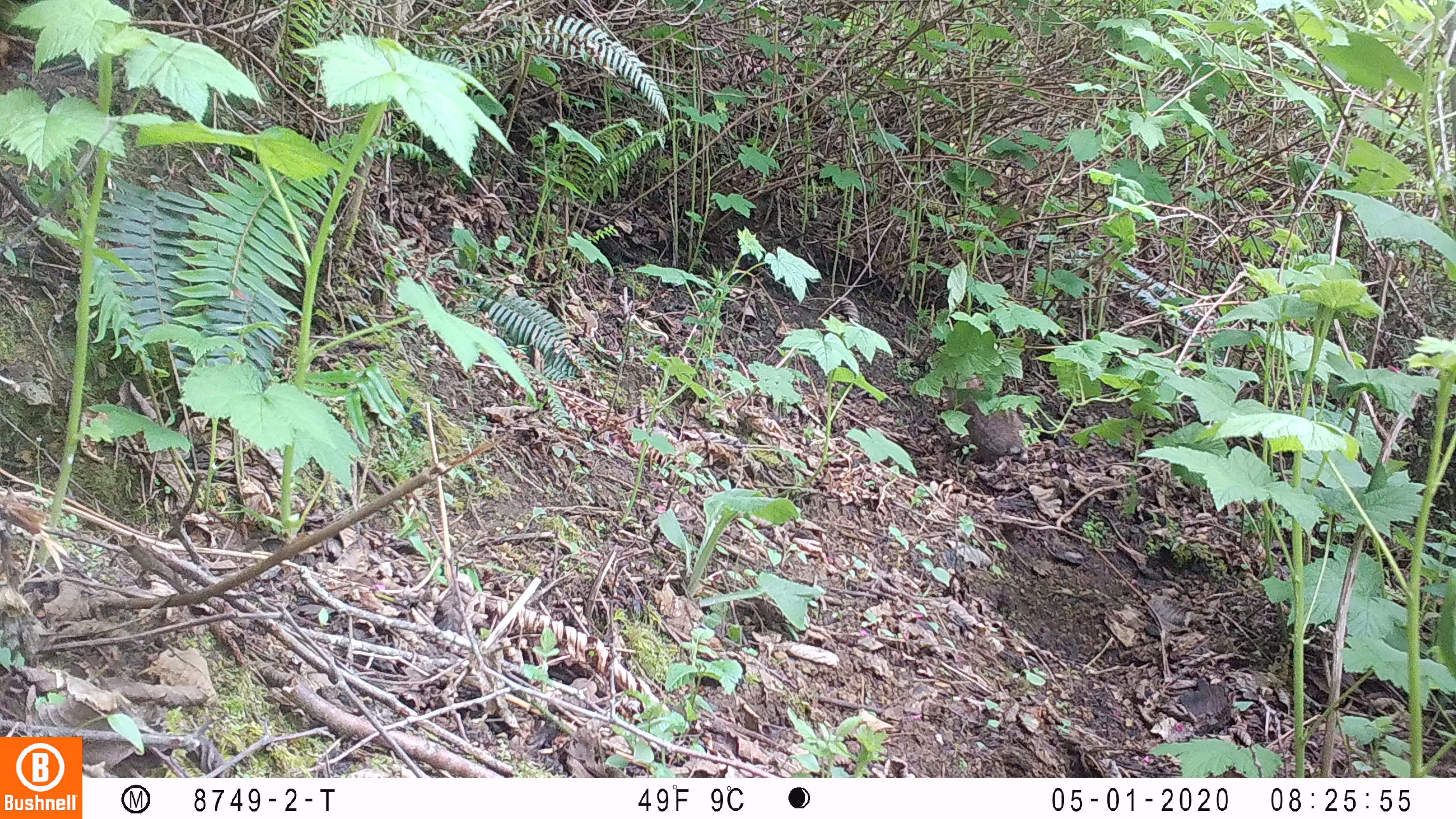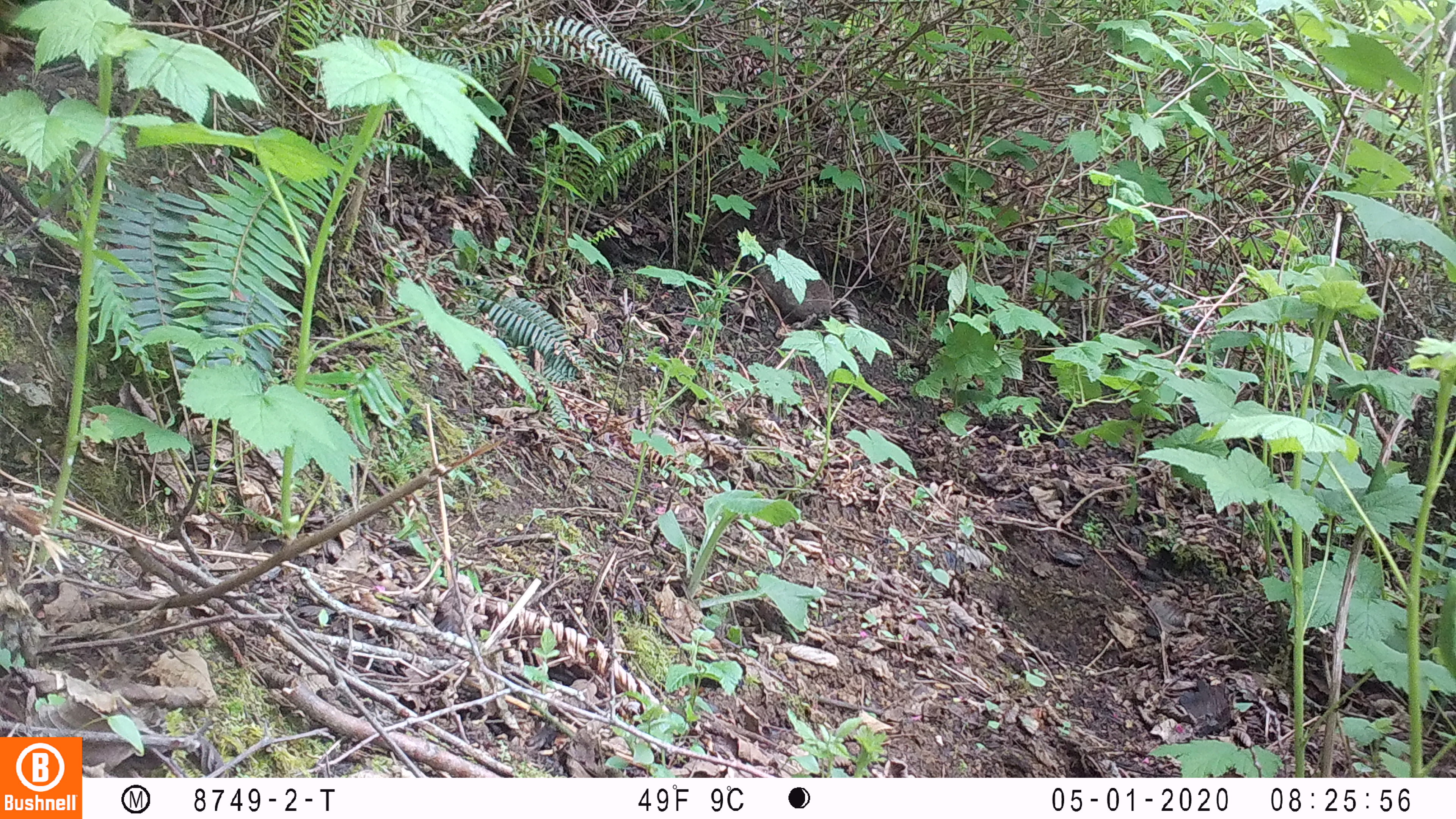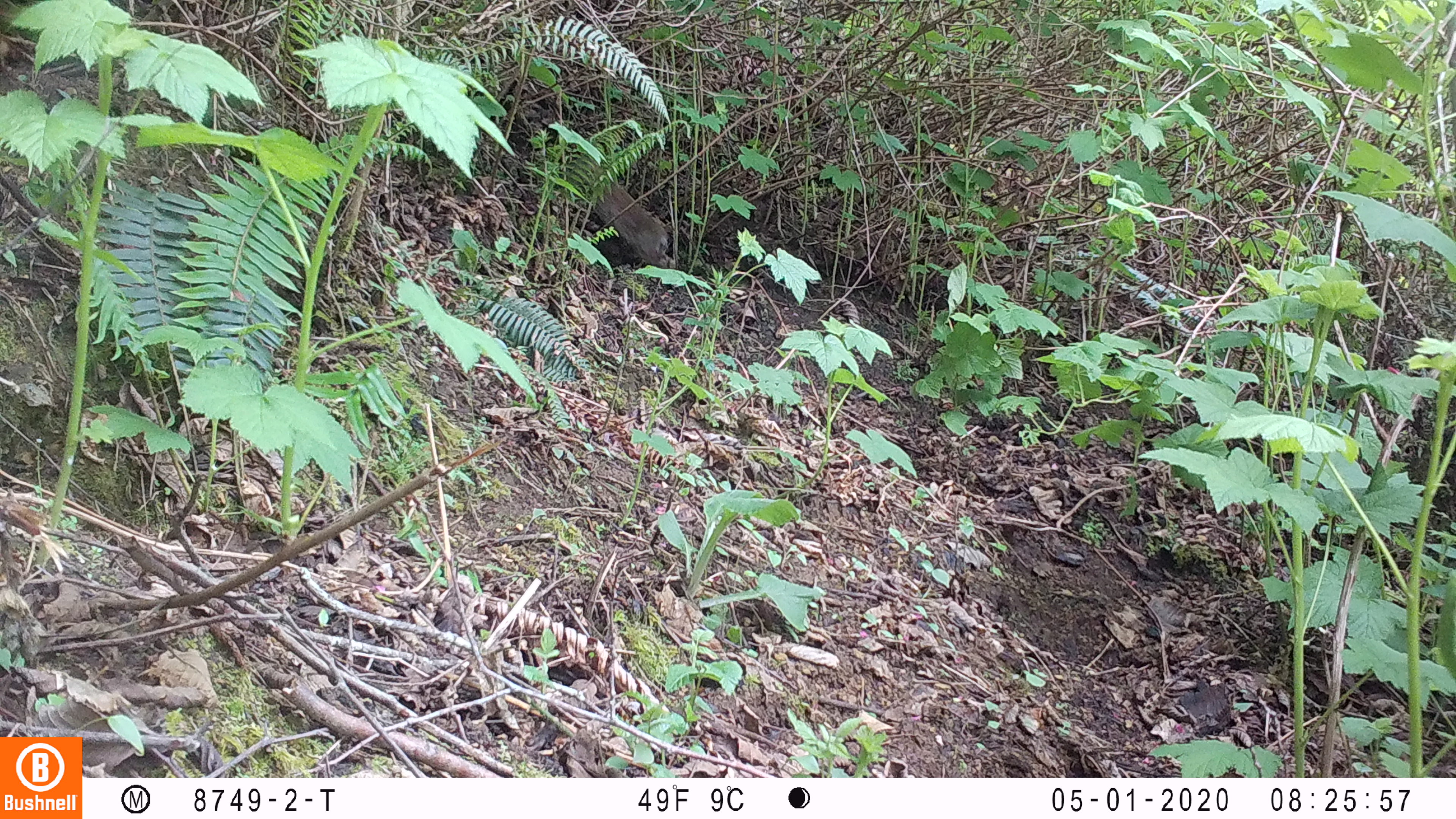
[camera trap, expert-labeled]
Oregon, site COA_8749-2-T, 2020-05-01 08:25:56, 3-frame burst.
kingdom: Animalia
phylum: Chordata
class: Mammalia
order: Lagomorpha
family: Leporidae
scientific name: Leporidae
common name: hares and rabbits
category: leporidae family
Leporidae family (hares and rabbits) (Leporidae).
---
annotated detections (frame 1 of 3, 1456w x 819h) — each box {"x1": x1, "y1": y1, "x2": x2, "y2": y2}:
leporidae family: {"x1": 954, "y1": 372, "x2": 1029, "y2": 464}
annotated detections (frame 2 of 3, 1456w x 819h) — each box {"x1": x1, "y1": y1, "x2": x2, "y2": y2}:
leporidae family: {"x1": 750, "y1": 242, "x2": 831, "y2": 328}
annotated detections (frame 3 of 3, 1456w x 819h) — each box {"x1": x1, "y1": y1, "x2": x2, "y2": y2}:
leporidae family: {"x1": 586, "y1": 171, "x2": 676, "y2": 273}